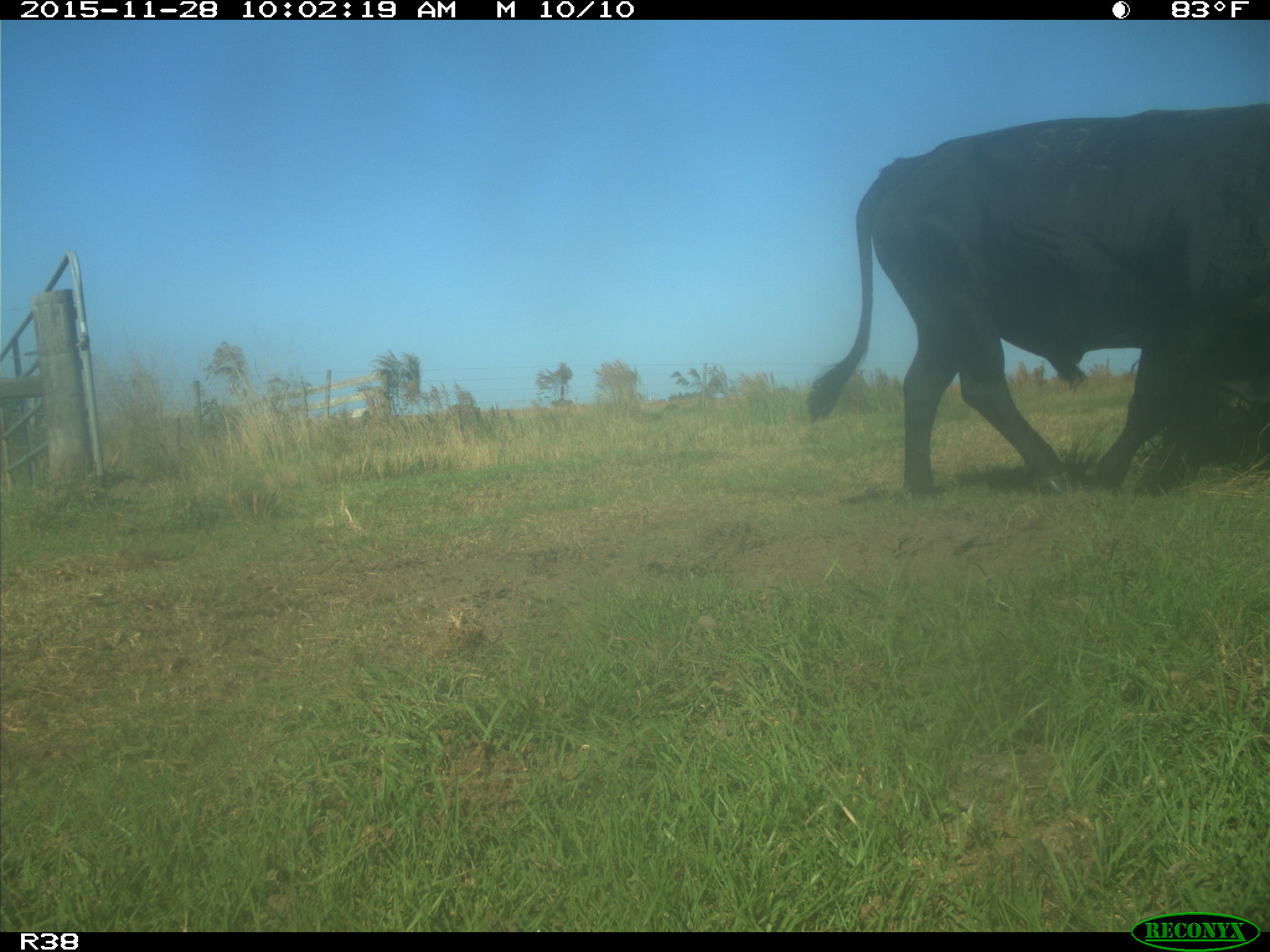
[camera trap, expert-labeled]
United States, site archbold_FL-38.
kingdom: Animalia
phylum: Chordata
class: Mammalia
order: Artiodactyla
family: Bovidae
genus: Bos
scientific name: Bos taurus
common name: domestic cow